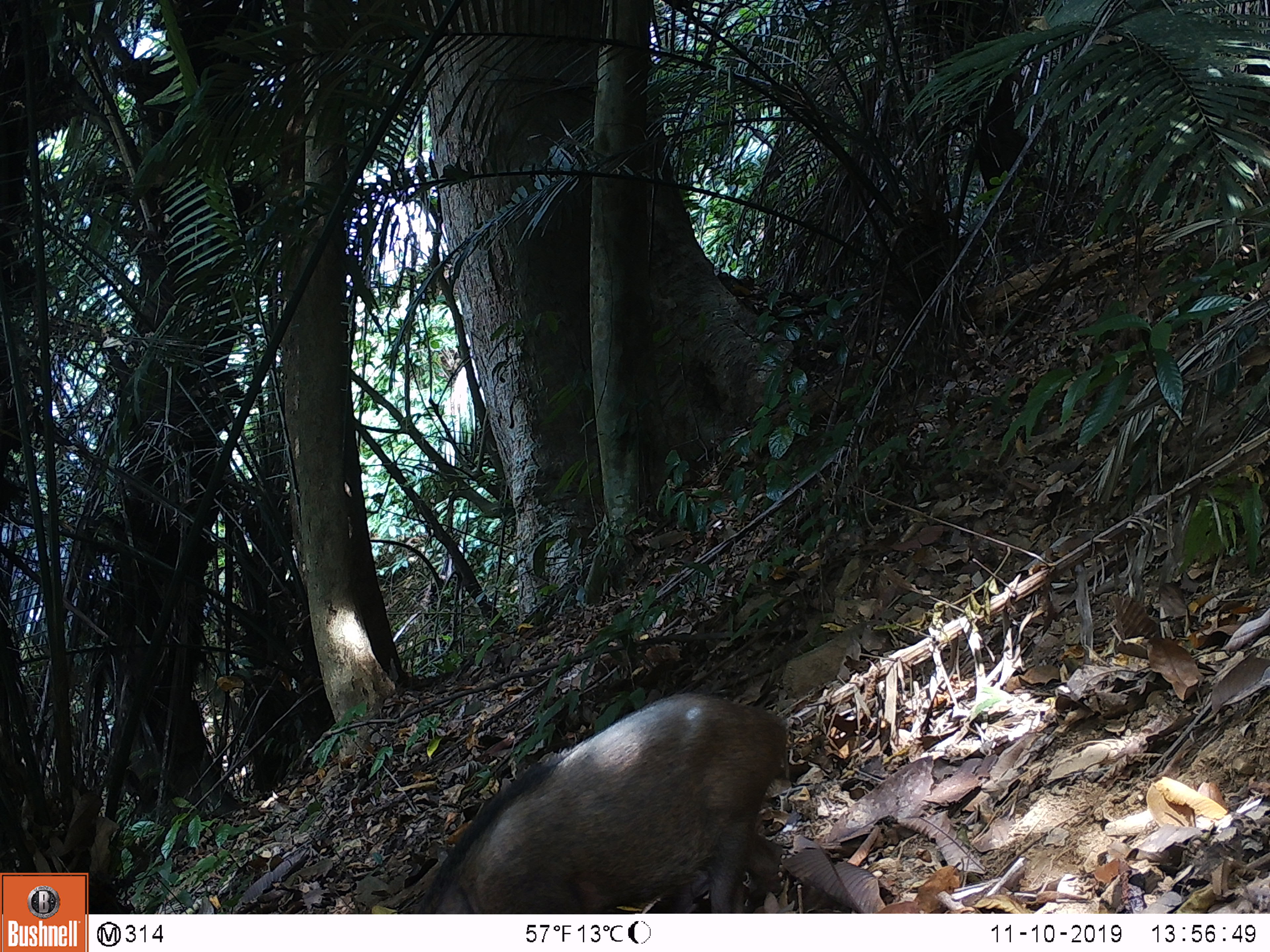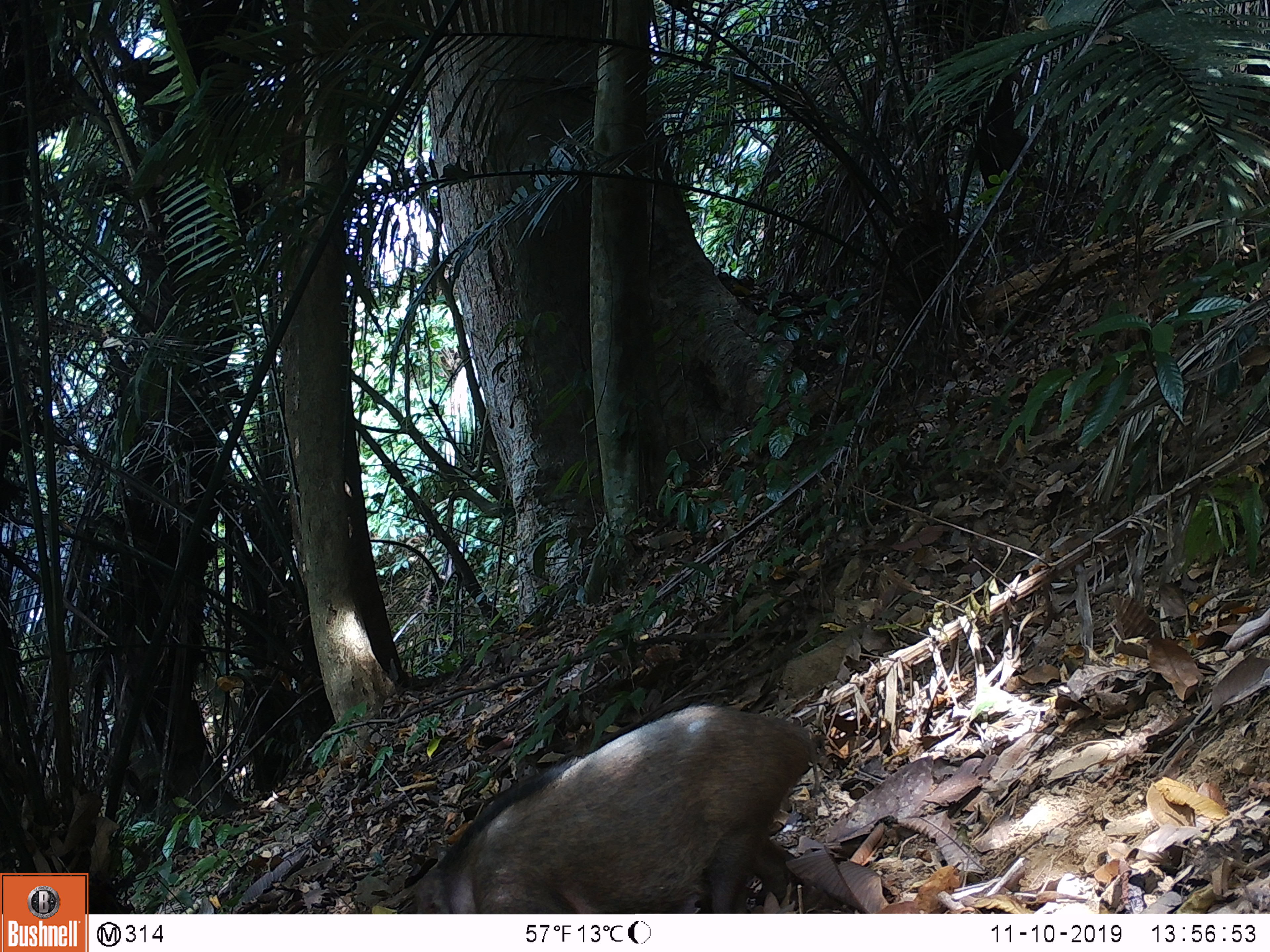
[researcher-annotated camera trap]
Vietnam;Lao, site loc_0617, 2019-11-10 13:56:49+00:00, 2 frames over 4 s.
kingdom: Animalia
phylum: Chordata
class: Mammalia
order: Artiodactyla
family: Suidae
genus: Sus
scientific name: Sus scrofa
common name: eurasian wild pig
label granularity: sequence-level